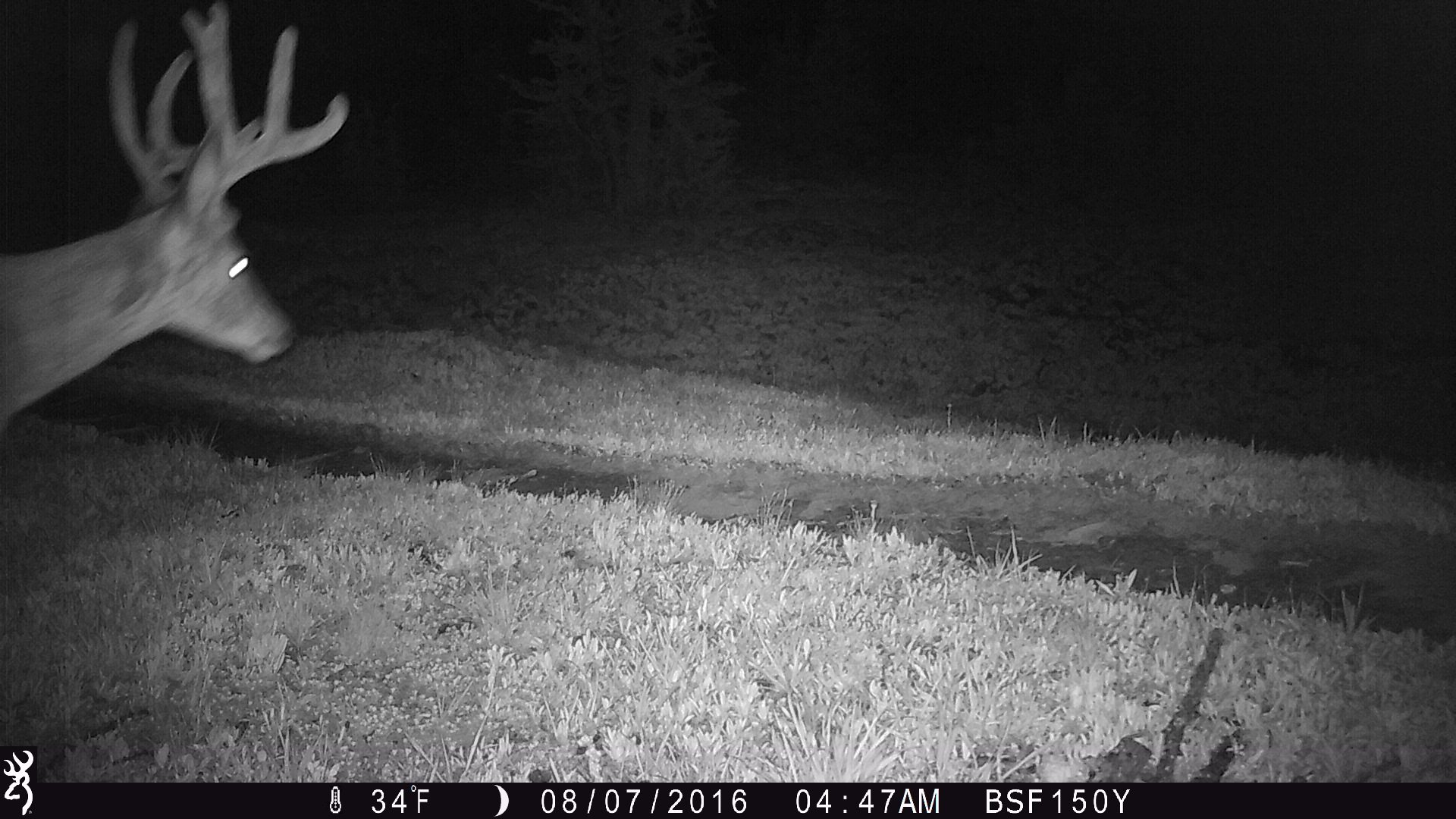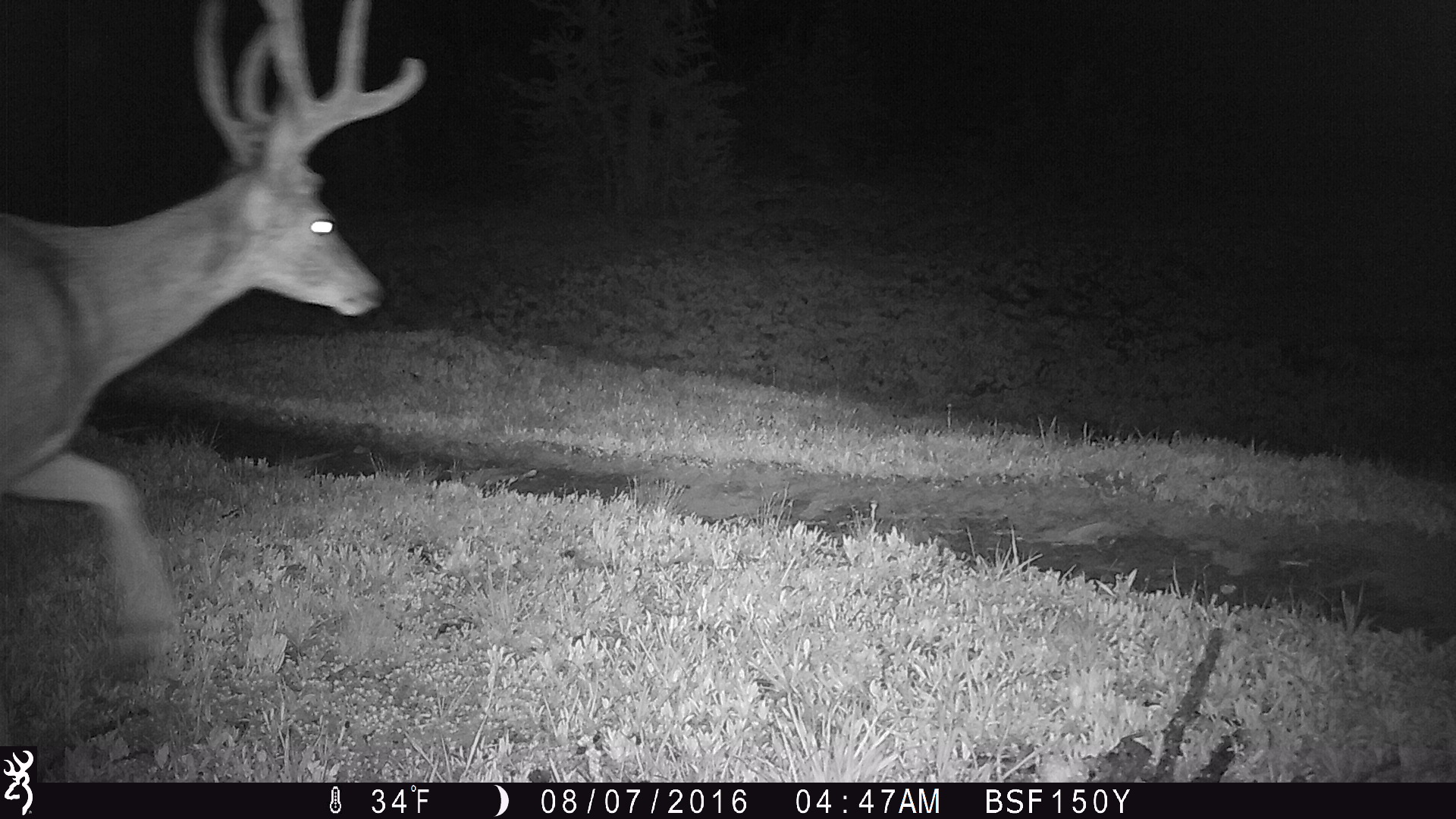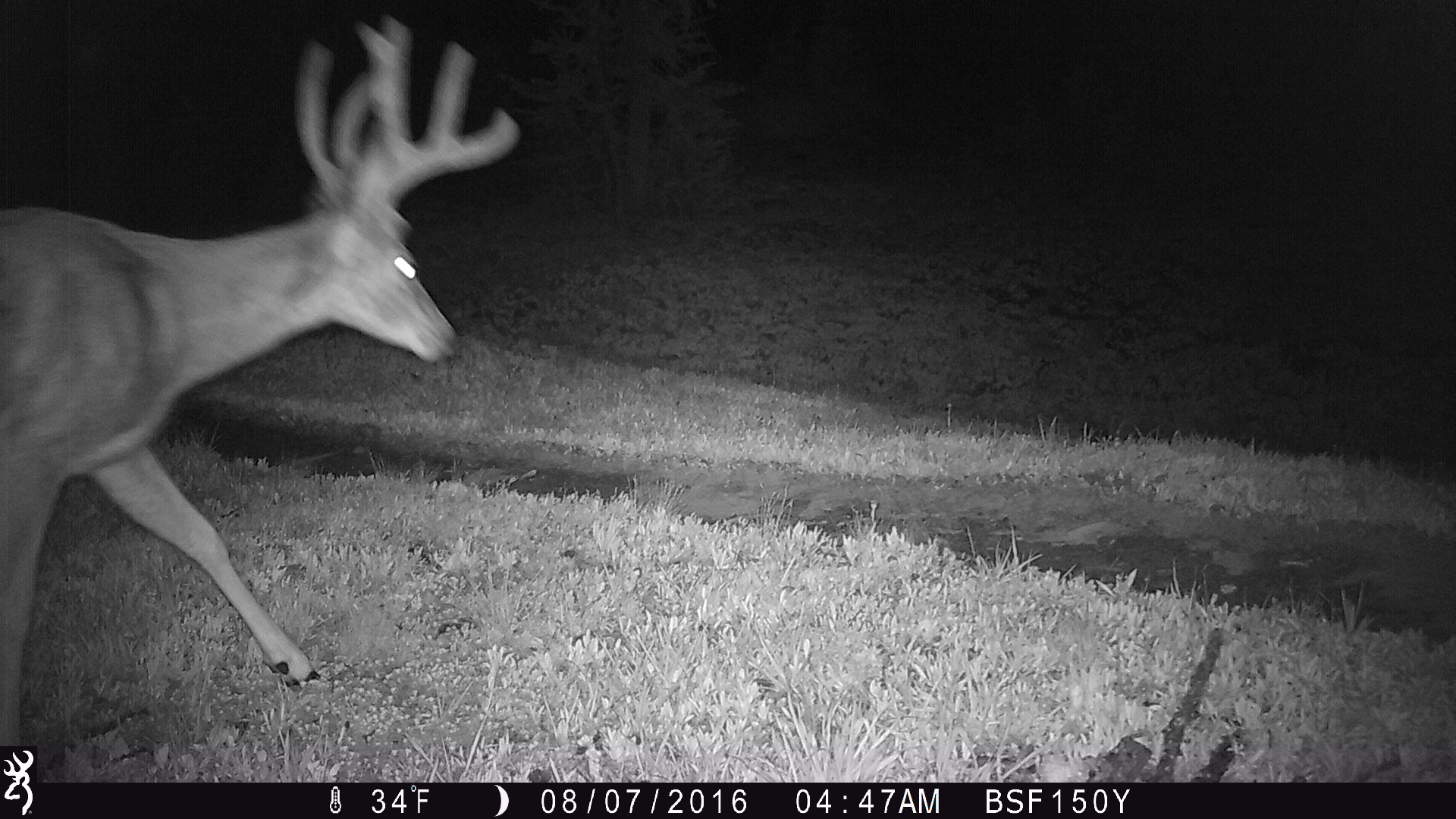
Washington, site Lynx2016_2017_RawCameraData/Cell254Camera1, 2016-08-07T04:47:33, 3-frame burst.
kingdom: Animalia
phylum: Chordata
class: Mammalia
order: Artiodactyla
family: Cervidae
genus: Odocoileus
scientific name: Odocoileus hemionus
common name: mule deer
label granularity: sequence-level